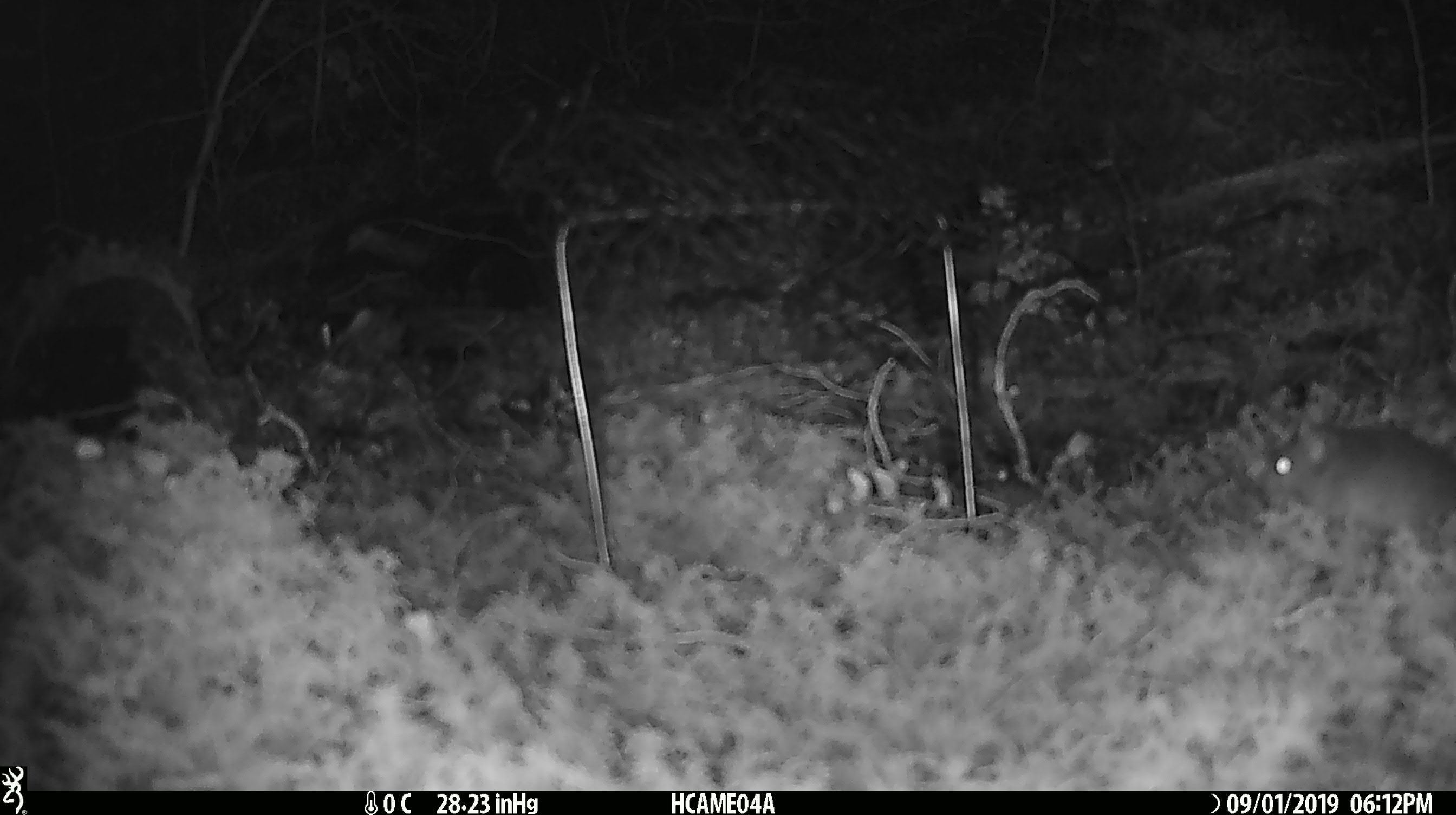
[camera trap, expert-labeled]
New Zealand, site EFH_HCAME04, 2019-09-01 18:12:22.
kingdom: Animalia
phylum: Chordata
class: Mammalia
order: Rodentia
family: Muridae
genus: Mus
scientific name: Mus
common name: mouse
Mouse (Mus).